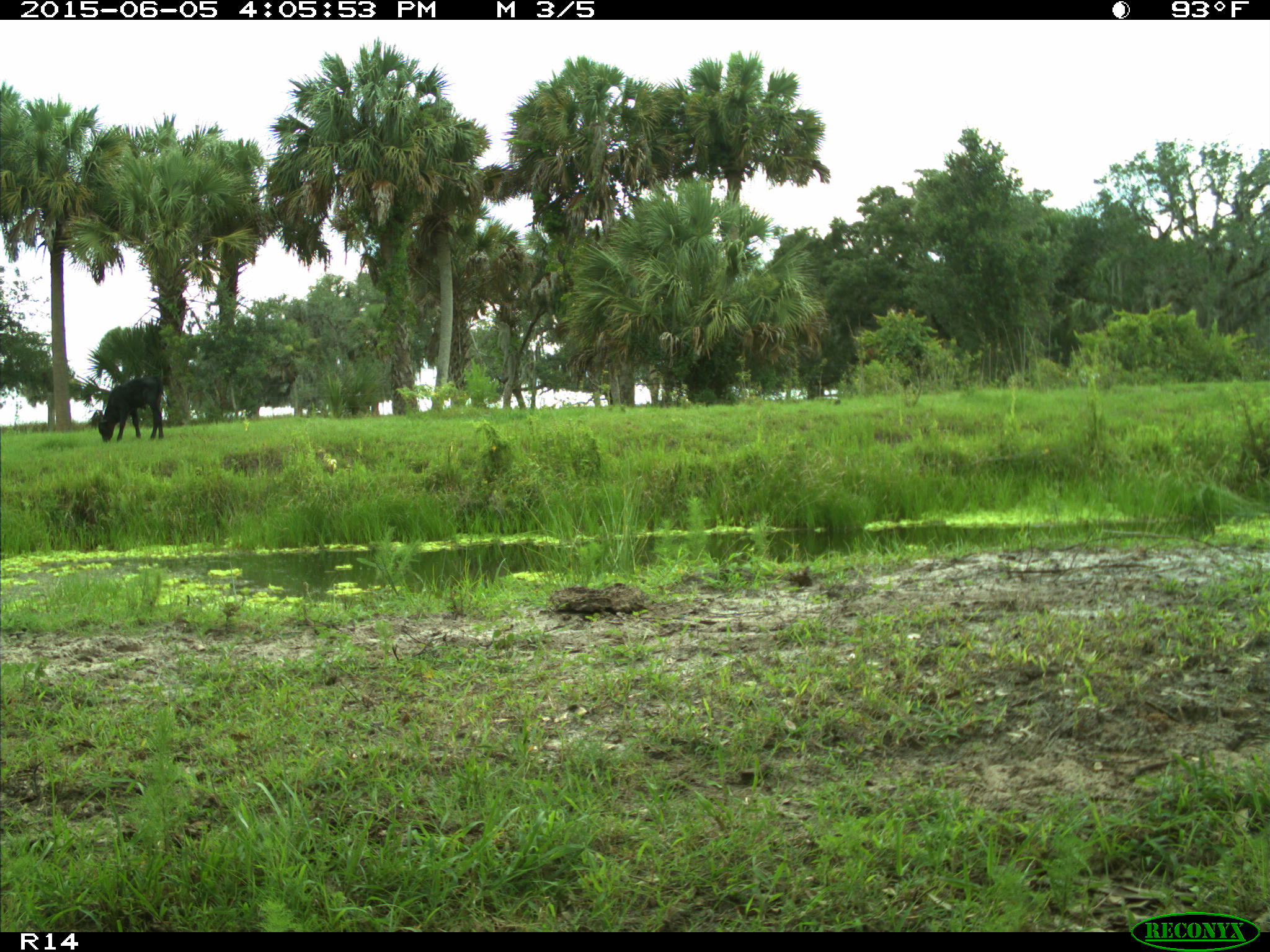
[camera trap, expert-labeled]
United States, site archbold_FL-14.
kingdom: Animalia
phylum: Chordata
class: Mammalia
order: Artiodactyla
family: Bovidae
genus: Bos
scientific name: Bos taurus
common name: domestic cow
Bos taurus (domestic cow).